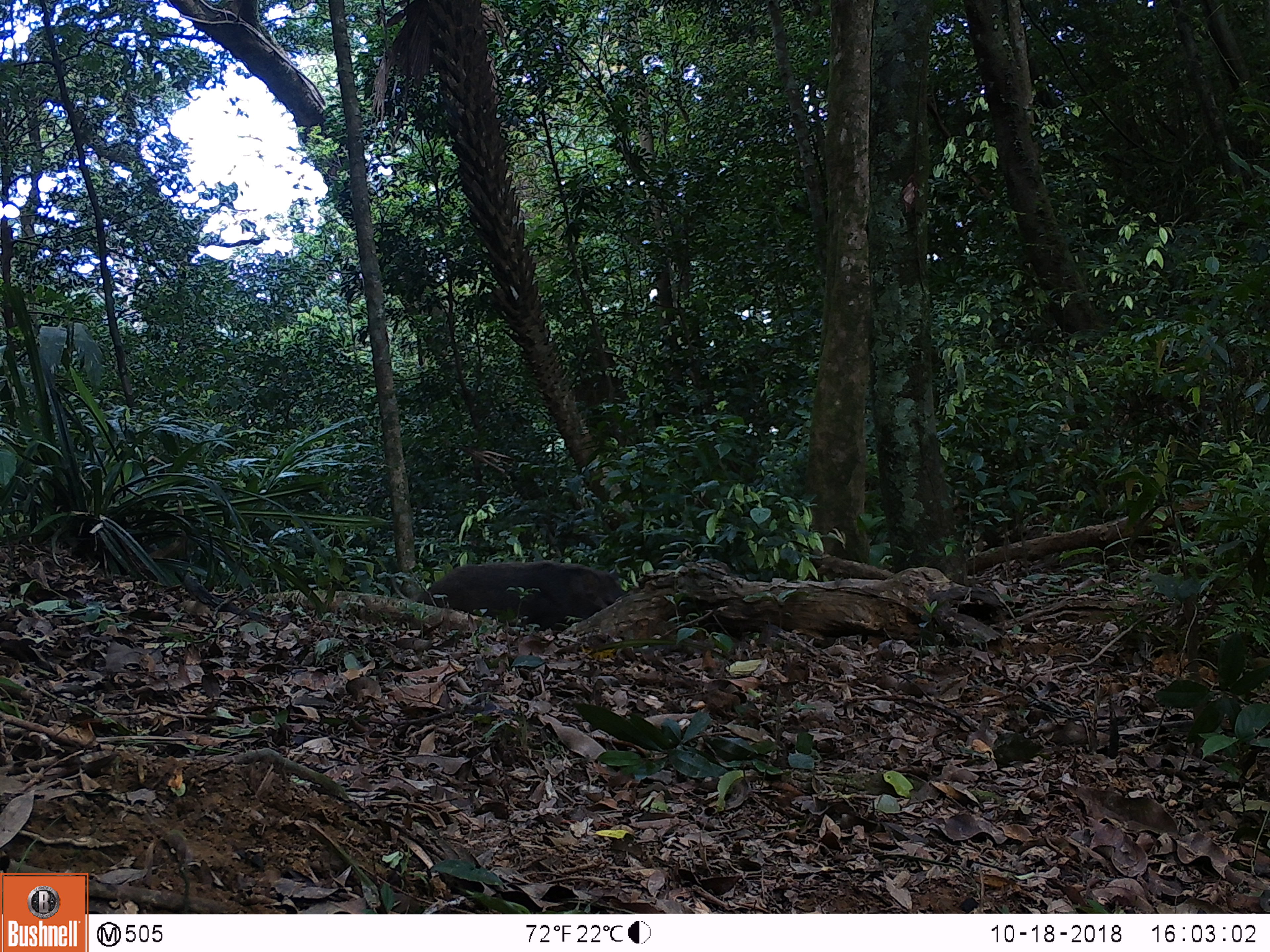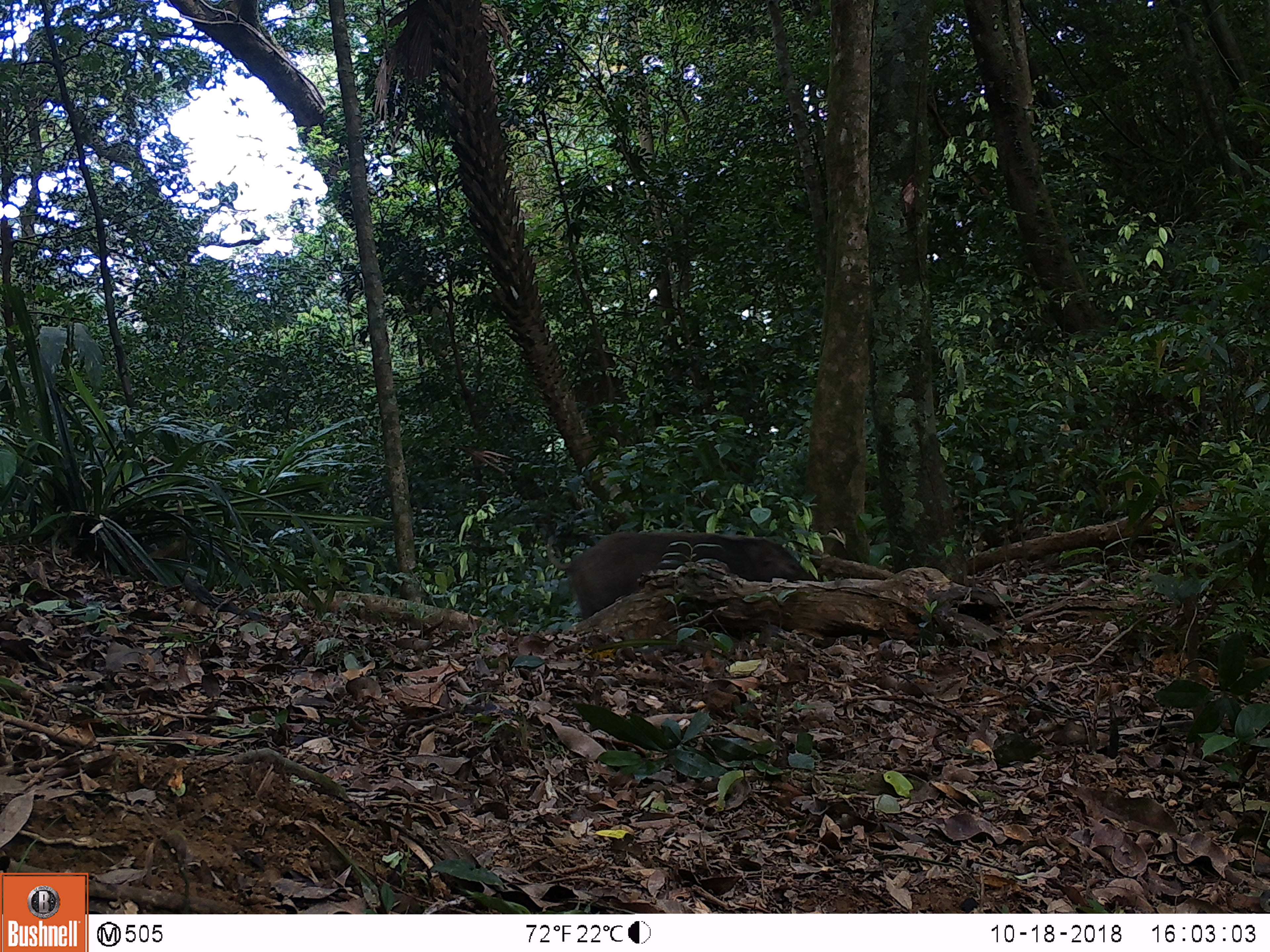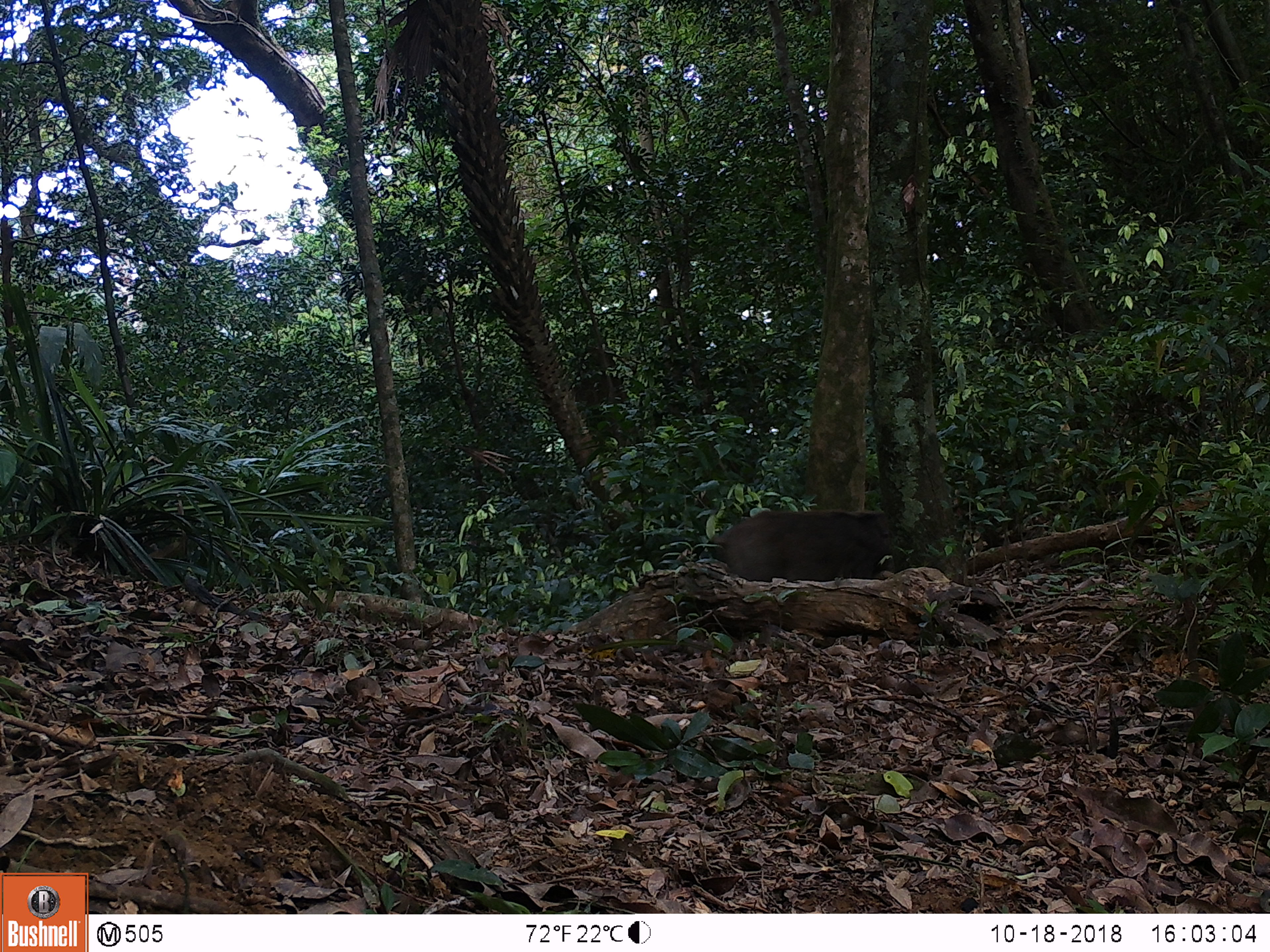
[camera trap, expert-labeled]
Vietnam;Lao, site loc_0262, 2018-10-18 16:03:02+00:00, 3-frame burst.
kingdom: Animalia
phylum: Chordata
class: Mammalia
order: Artiodactyla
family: Suidae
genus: Sus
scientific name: Sus scrofa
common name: eurasian wild pig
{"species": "eurasian wild pig (Sus scrofa)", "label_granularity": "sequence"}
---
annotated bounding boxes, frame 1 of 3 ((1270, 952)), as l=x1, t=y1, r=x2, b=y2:
eurasian wild pig: l=410, t=560, r=626, b=632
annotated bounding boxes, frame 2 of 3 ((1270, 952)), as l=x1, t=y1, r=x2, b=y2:
eurasian wild pig: l=546, t=531, r=816, b=639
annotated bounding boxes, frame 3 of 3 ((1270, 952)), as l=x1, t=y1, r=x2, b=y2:
eurasian wild pig: l=697, t=509, r=895, b=582